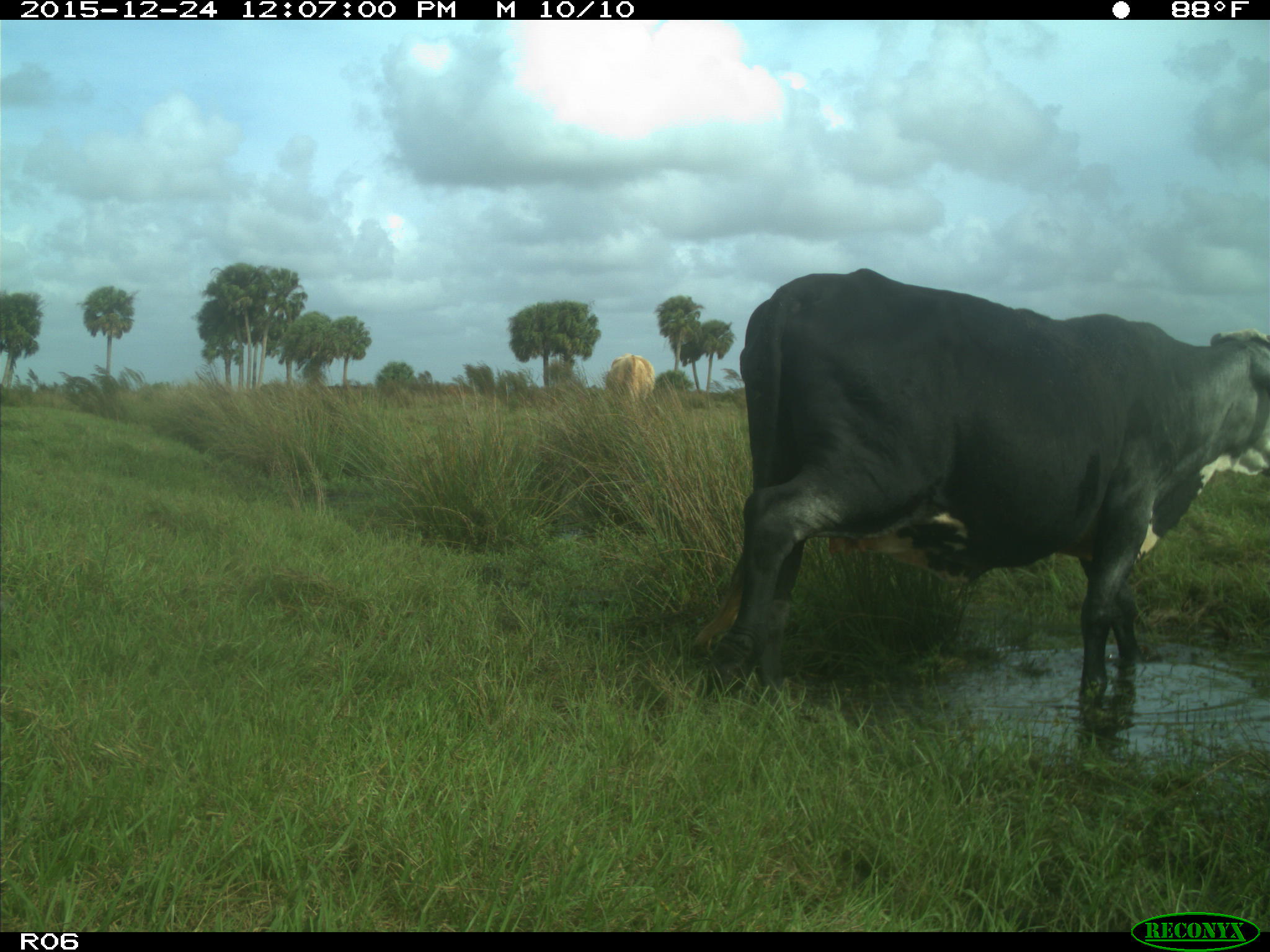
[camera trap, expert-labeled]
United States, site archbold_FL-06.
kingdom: Animalia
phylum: Chordata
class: Mammalia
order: Artiodactyla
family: Bovidae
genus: Bos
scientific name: Bos taurus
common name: domestic cow